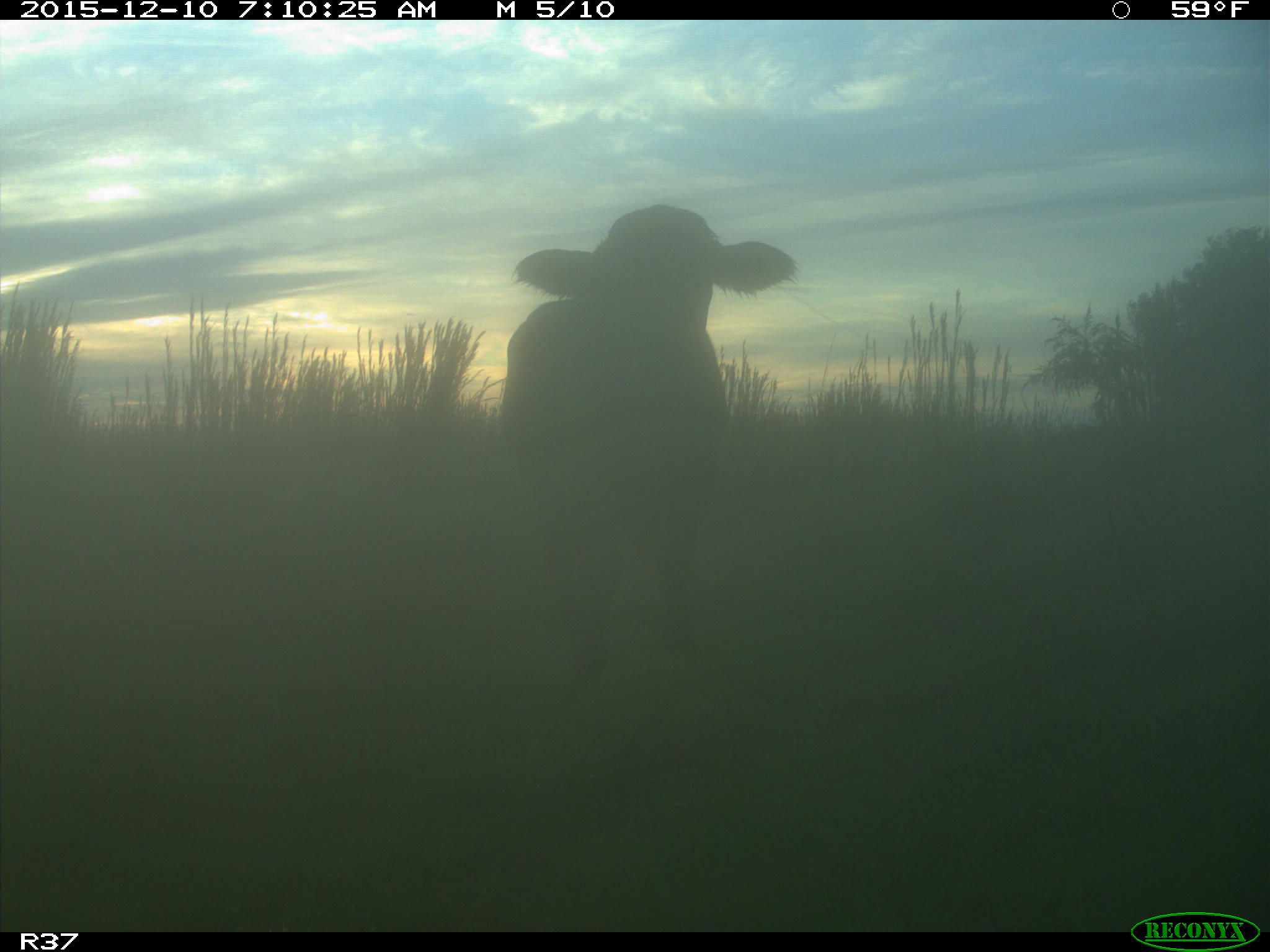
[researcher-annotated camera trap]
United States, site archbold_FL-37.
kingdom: Animalia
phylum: Chordata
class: Mammalia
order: Artiodactyla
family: Bovidae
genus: Bos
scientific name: Bos taurus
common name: domestic cow